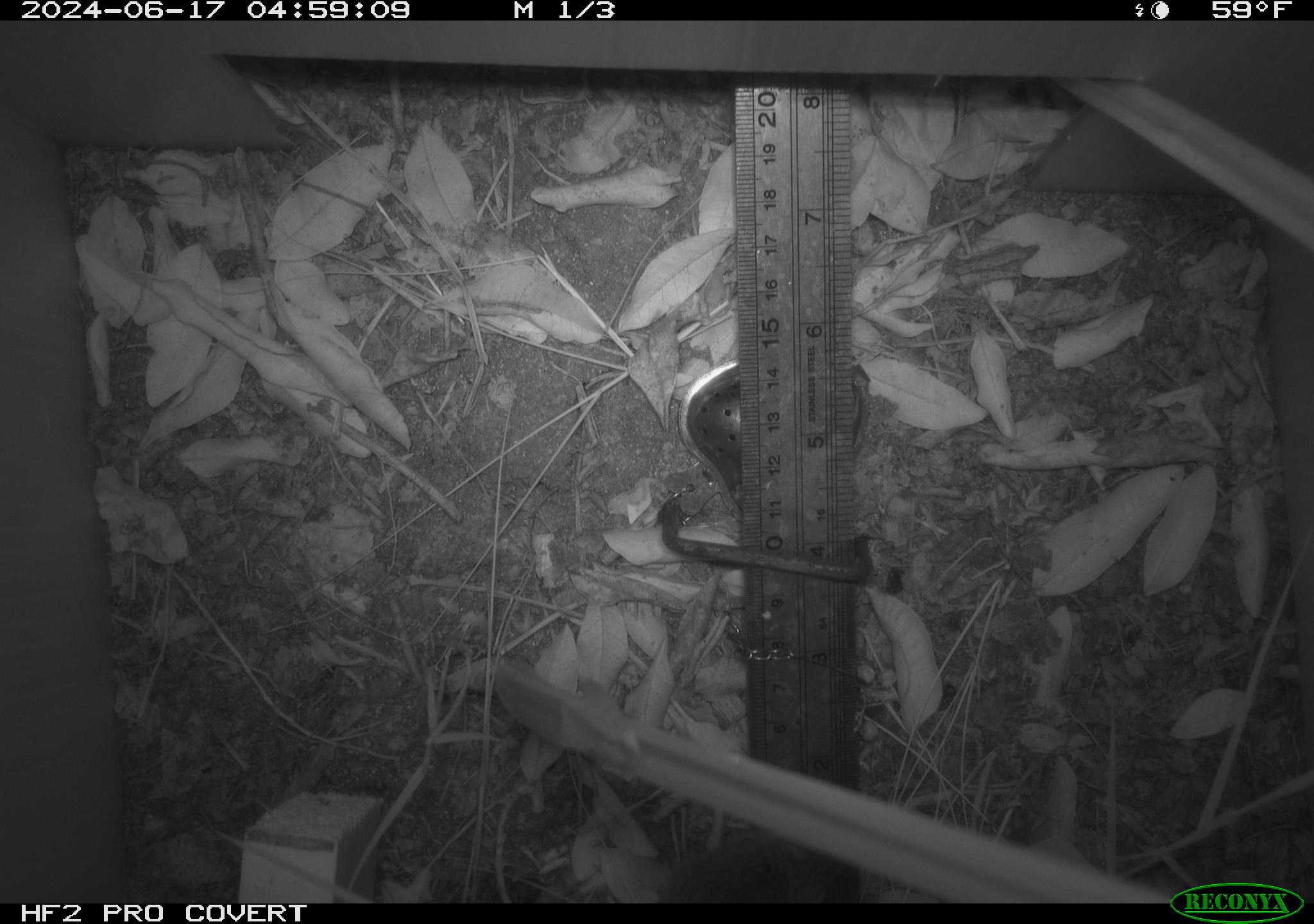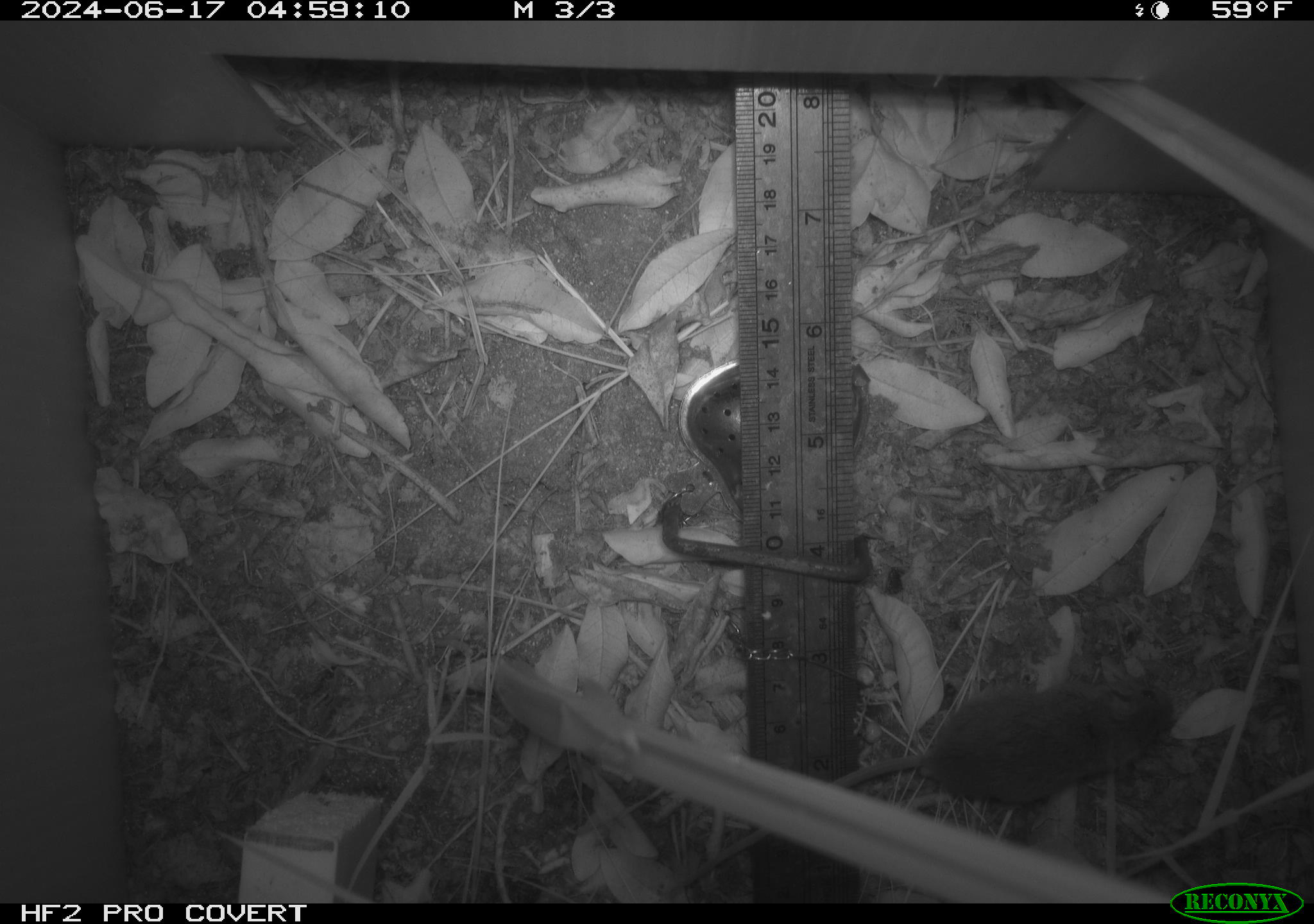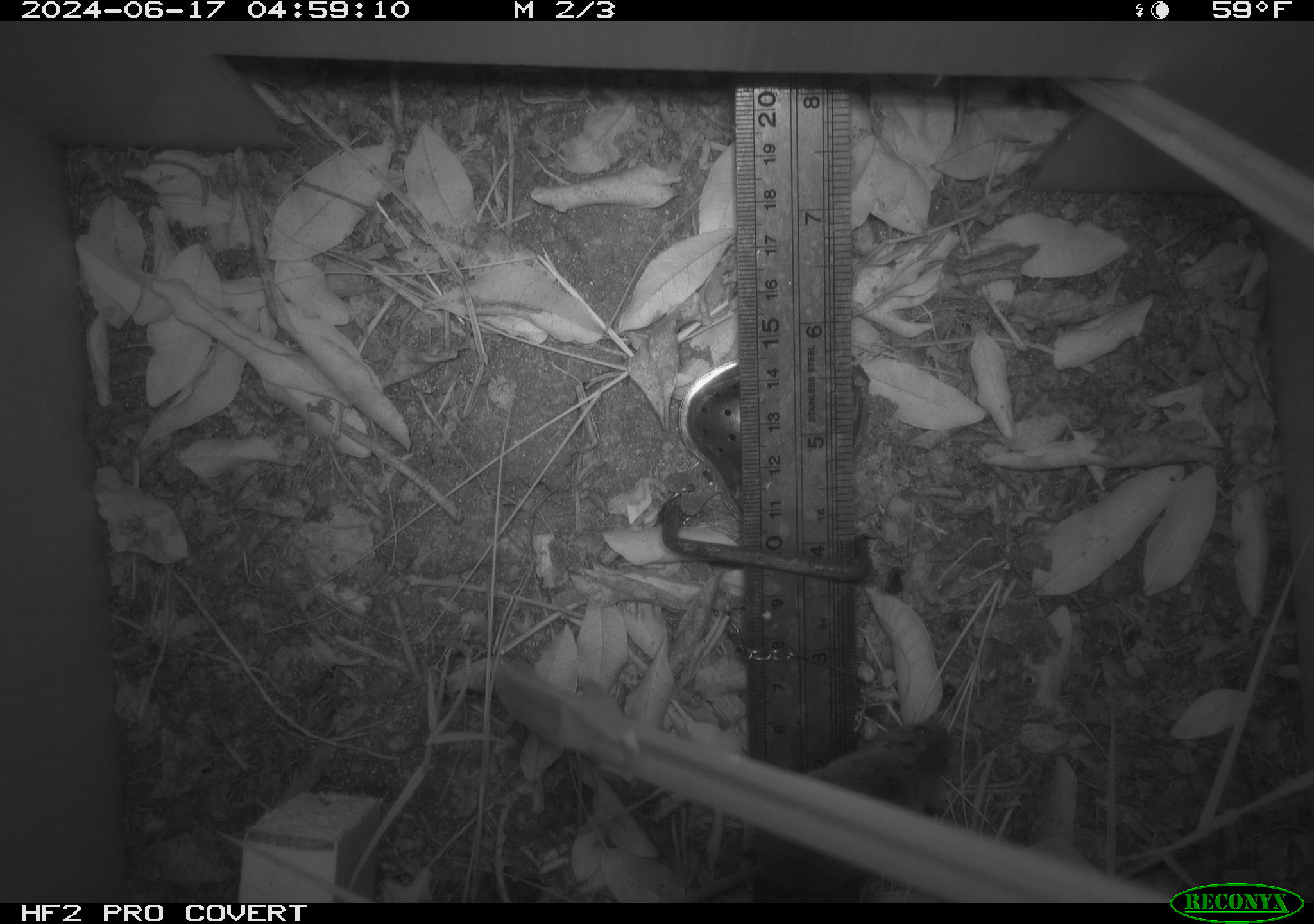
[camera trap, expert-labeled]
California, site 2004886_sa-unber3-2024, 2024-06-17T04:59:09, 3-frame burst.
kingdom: Animalia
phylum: Chordata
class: Mammalia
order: Rodentia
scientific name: Rodentia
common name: mouse species